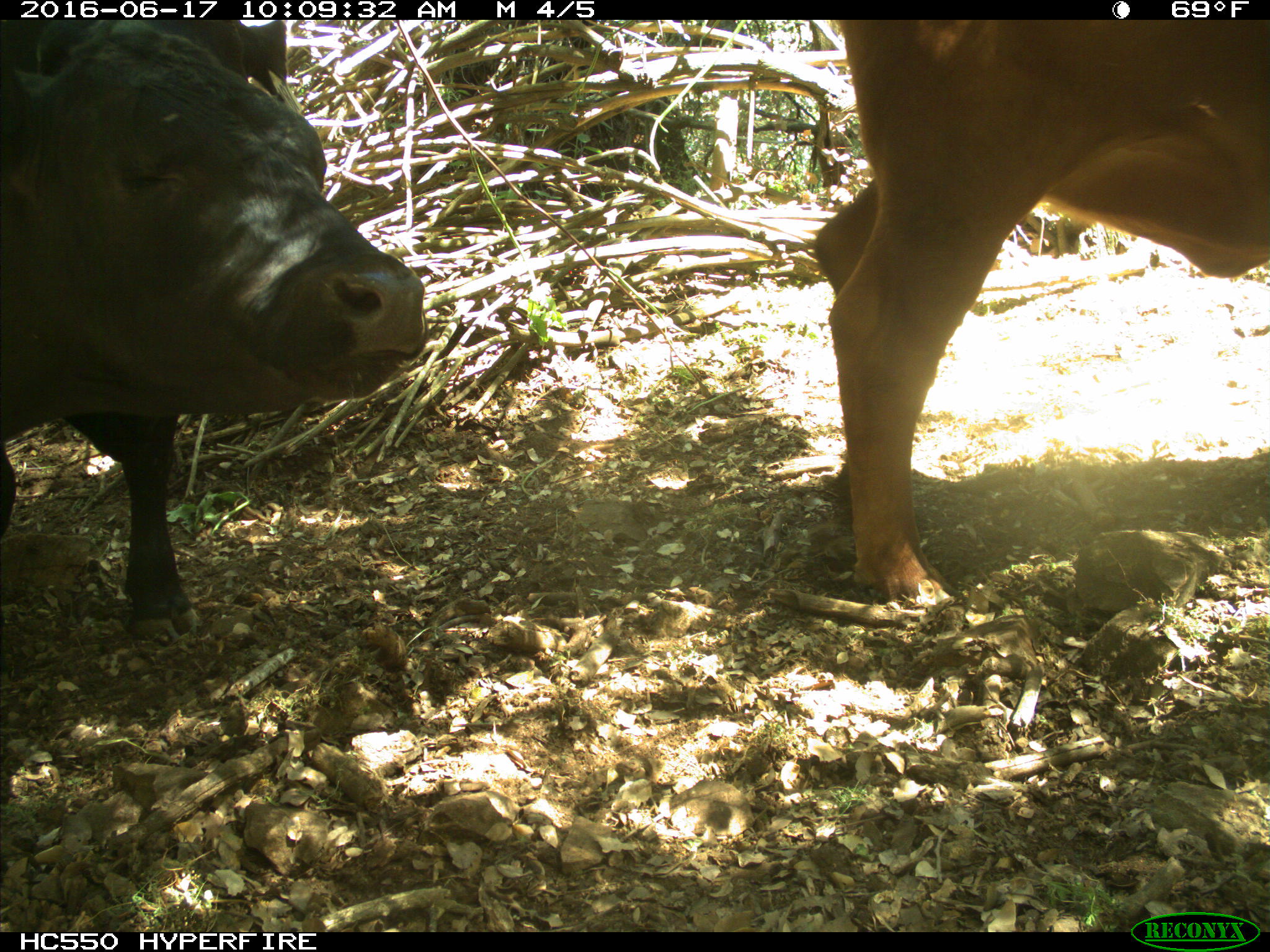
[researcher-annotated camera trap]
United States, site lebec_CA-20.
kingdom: Animalia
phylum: Chordata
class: Mammalia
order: Artiodactyla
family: Bovidae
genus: Bos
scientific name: Bos taurus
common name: domestic cow